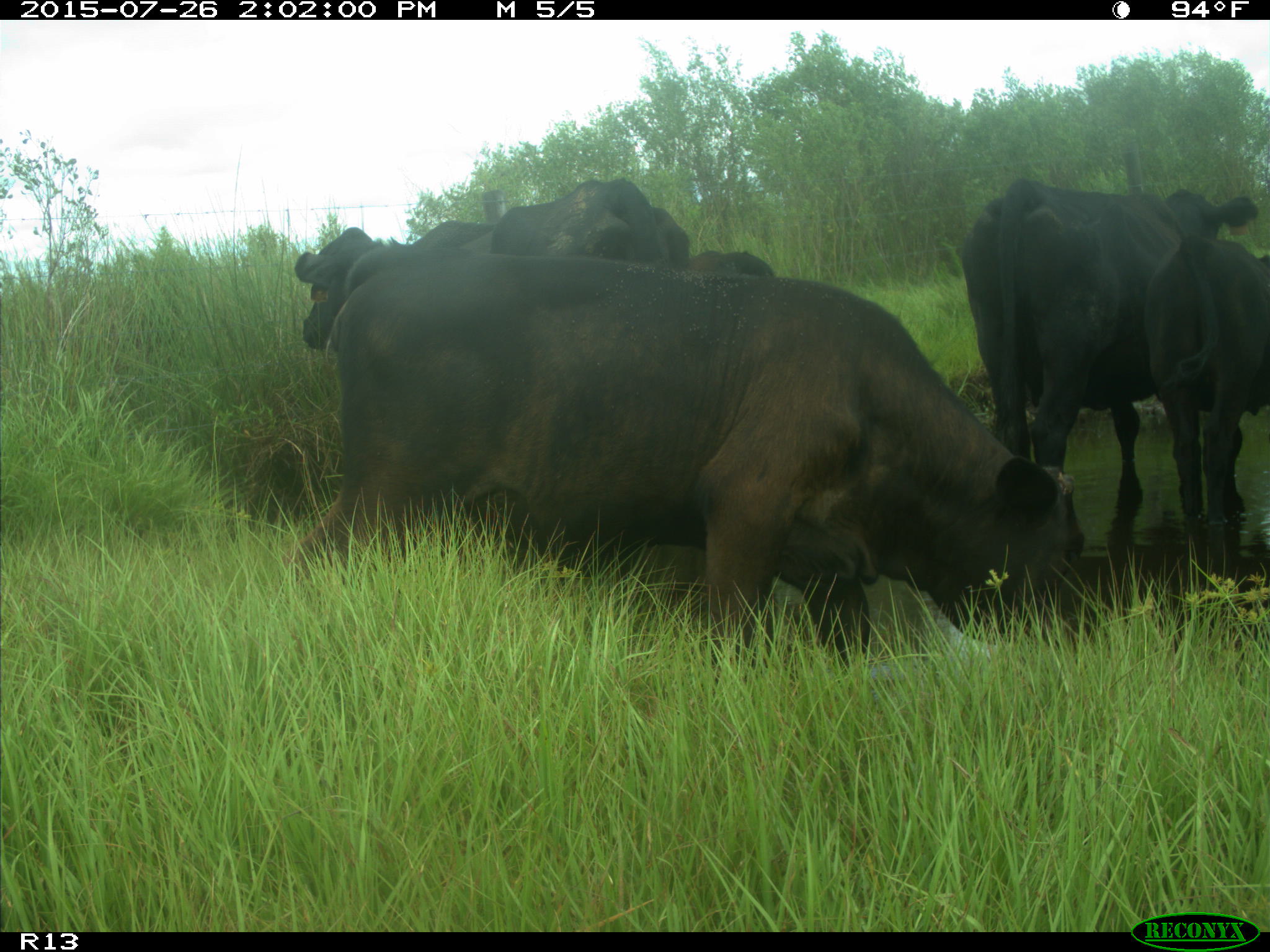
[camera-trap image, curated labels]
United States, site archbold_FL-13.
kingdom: Animalia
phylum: Chordata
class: Mammalia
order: Artiodactyla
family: Bovidae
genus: Bos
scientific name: Bos taurus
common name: domestic cow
Bos taurus (domestic cow).